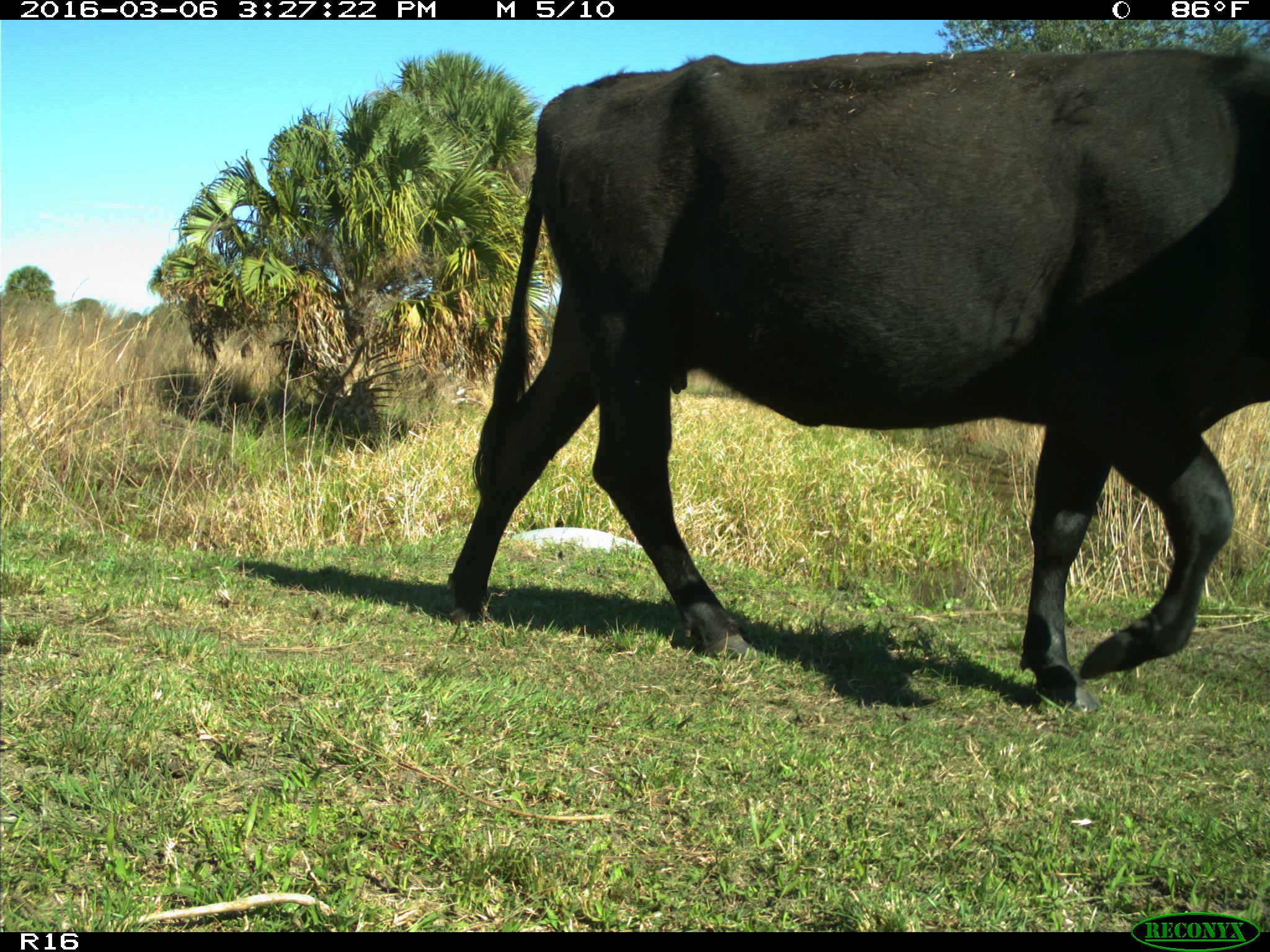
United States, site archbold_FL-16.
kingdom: Animalia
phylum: Chordata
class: Mammalia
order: Artiodactyla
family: Bovidae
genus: Bos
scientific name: Bos taurus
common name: domestic cow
Bos taurus (domestic cow).